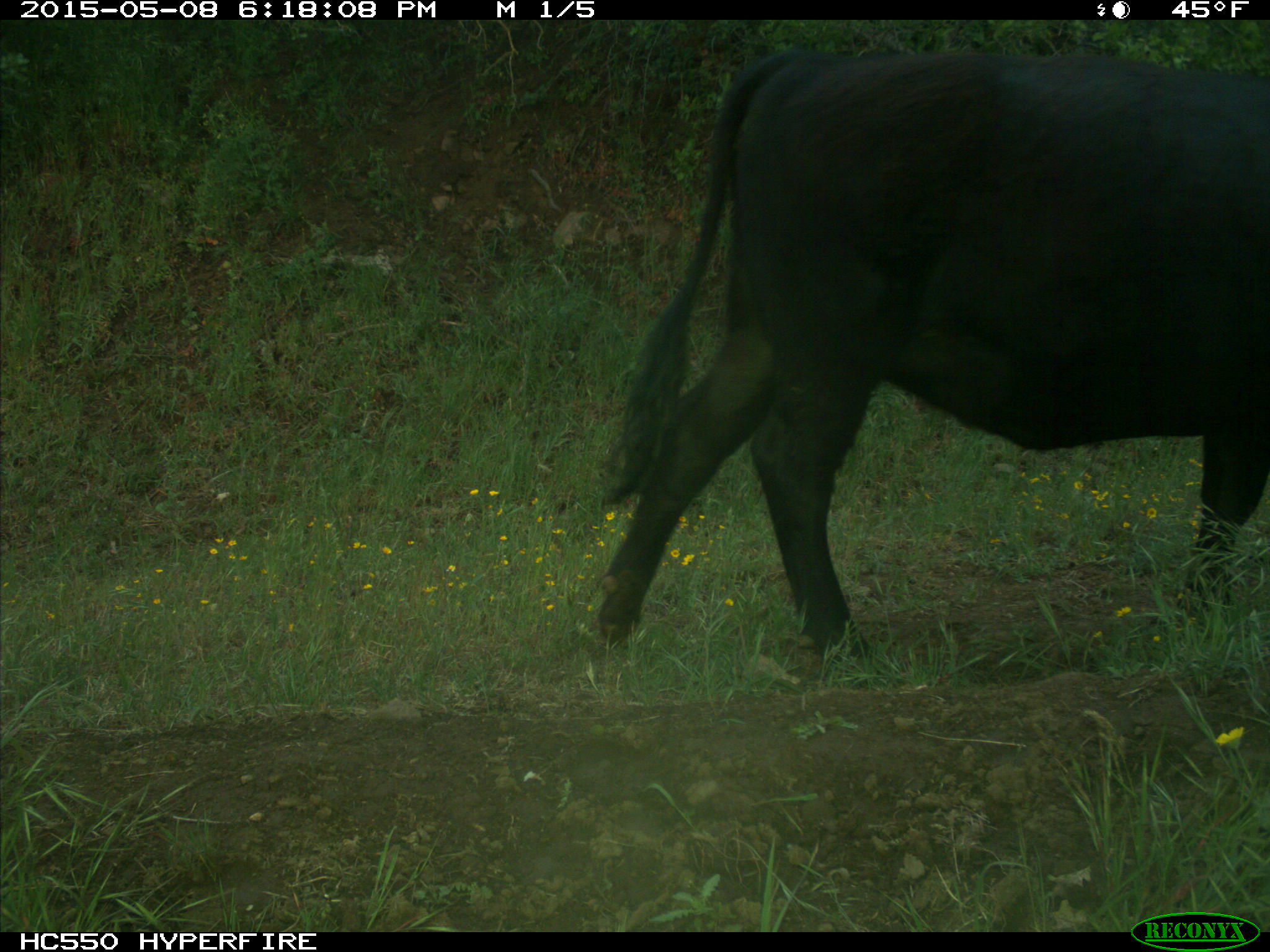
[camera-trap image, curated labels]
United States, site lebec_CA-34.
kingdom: Animalia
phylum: Chordata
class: Mammalia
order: Artiodactyla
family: Bovidae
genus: Bos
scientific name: Bos taurus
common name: domestic cow